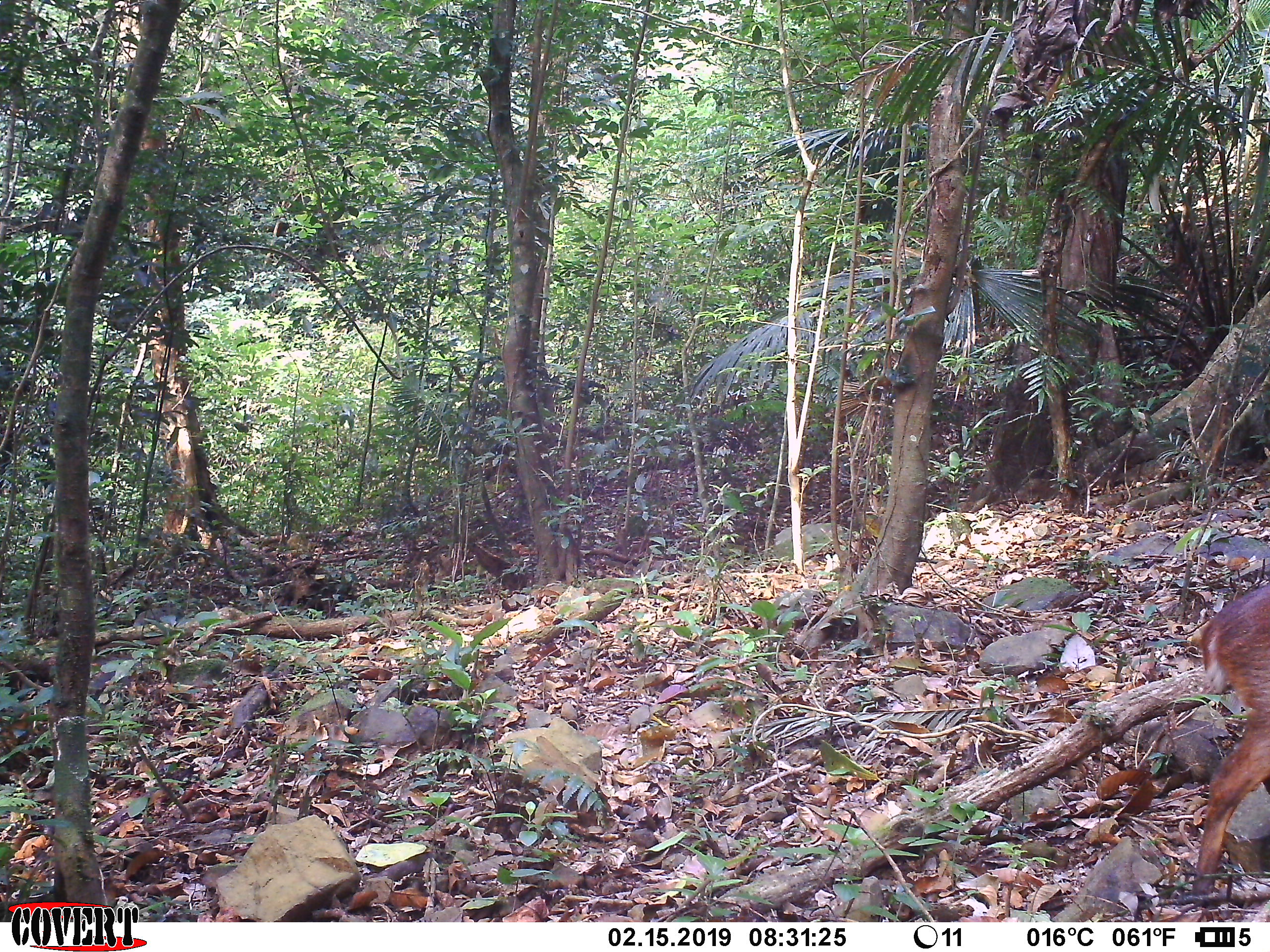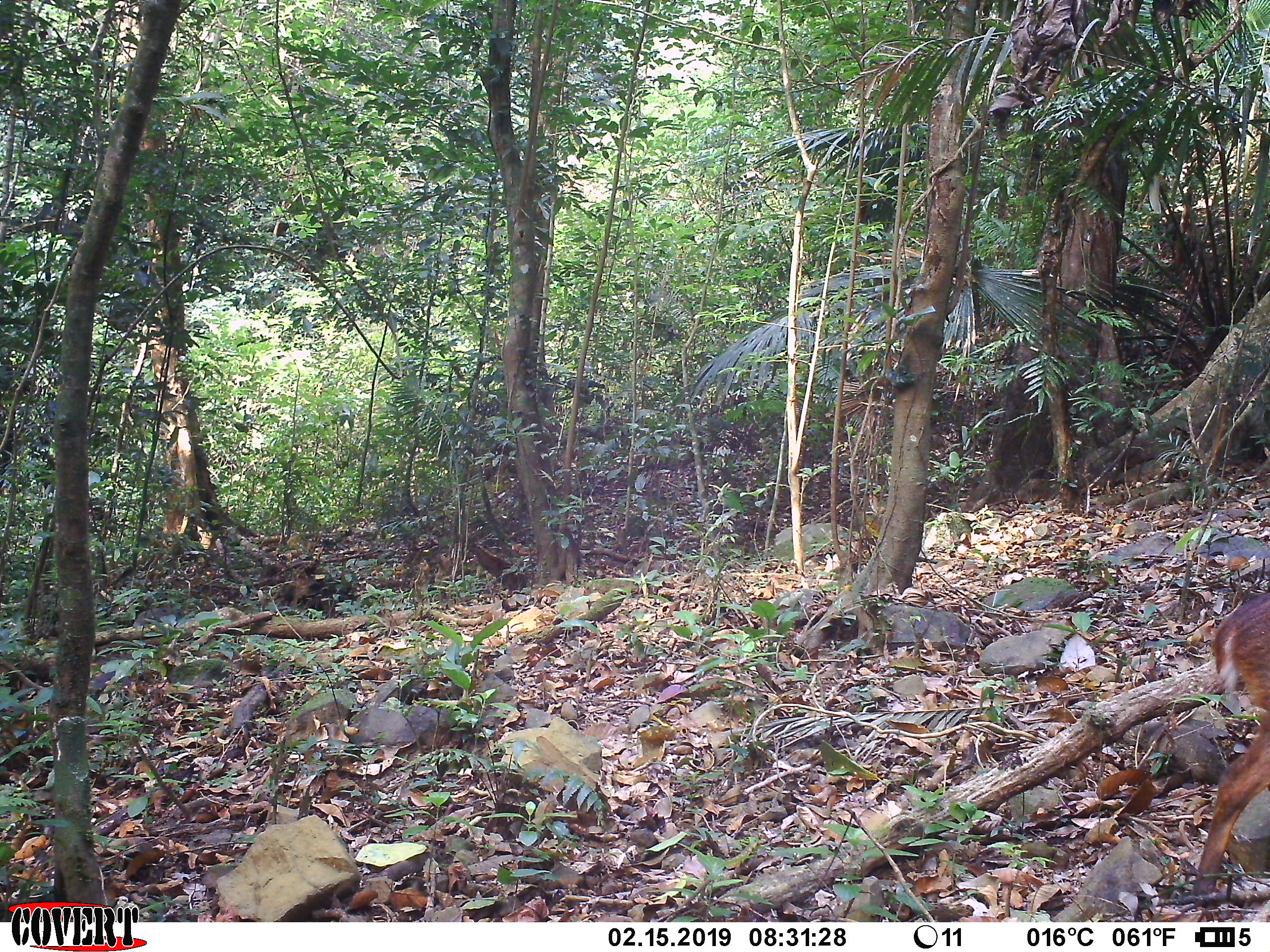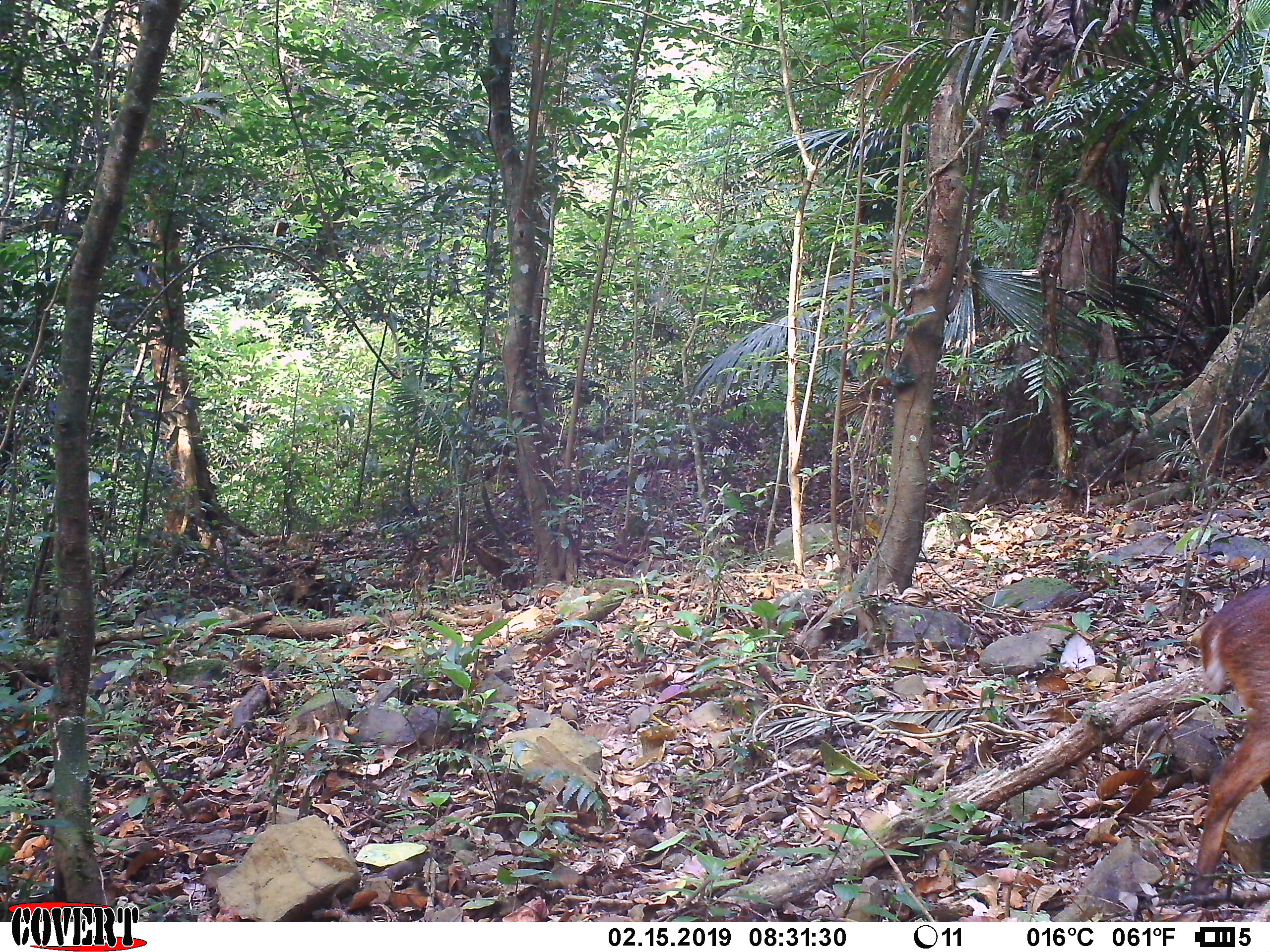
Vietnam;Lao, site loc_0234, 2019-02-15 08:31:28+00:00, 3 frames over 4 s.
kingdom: Animalia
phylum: Chordata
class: Mammalia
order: Artiodactyla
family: Cervidae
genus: Muntiacus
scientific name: Muntiacus vuquangensis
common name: large-antlered muntjac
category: large antlered muntjac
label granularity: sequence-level